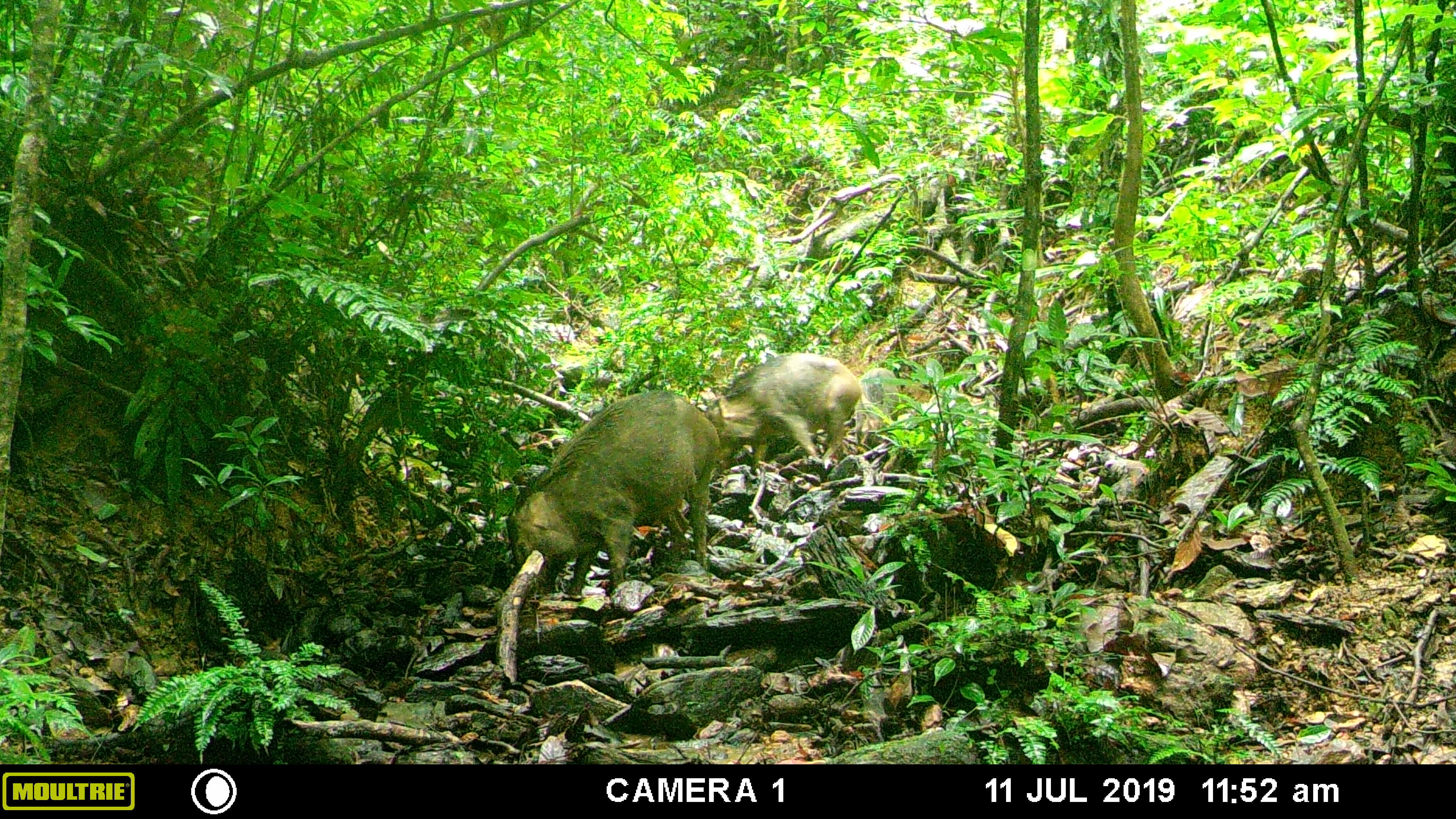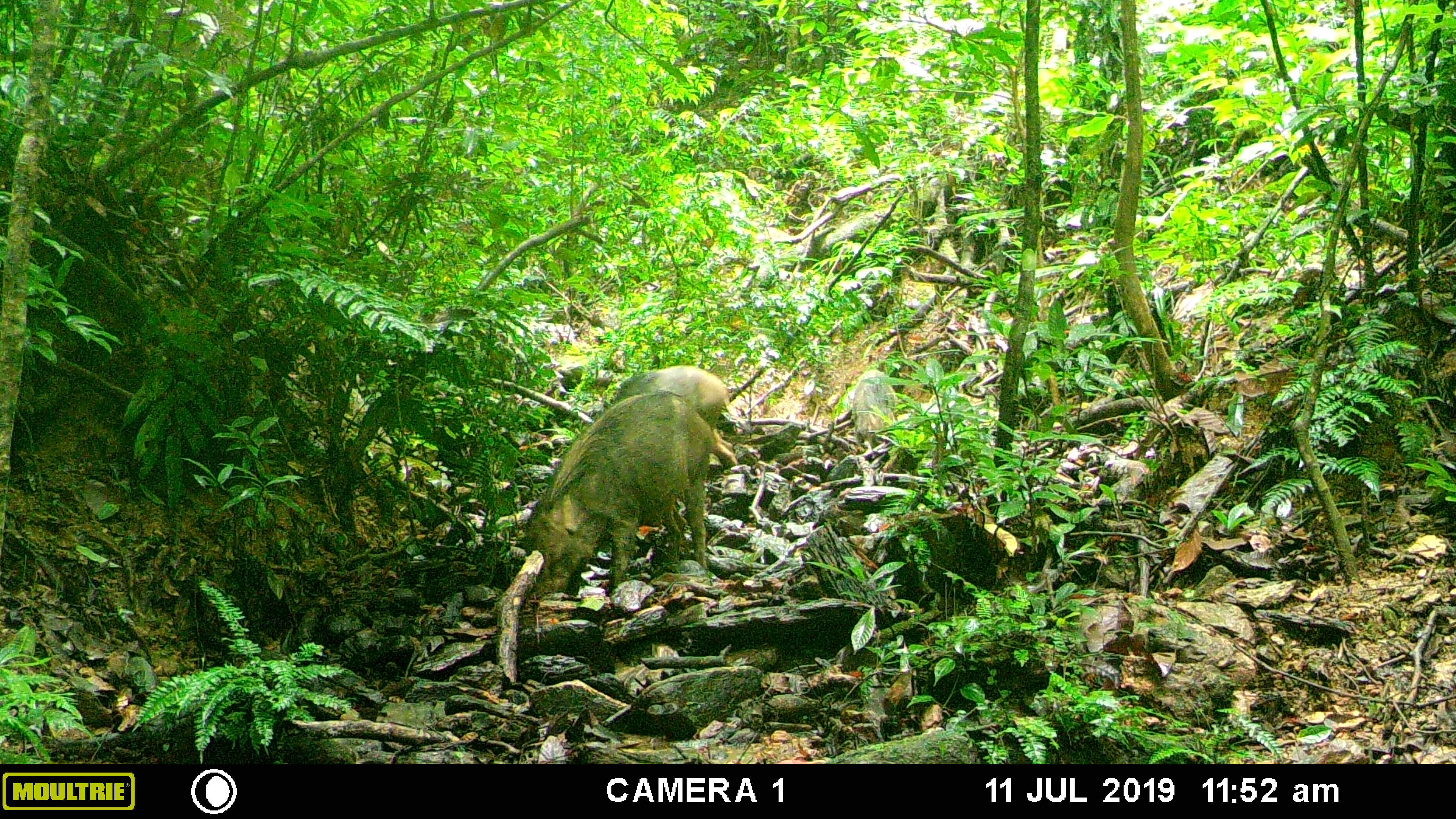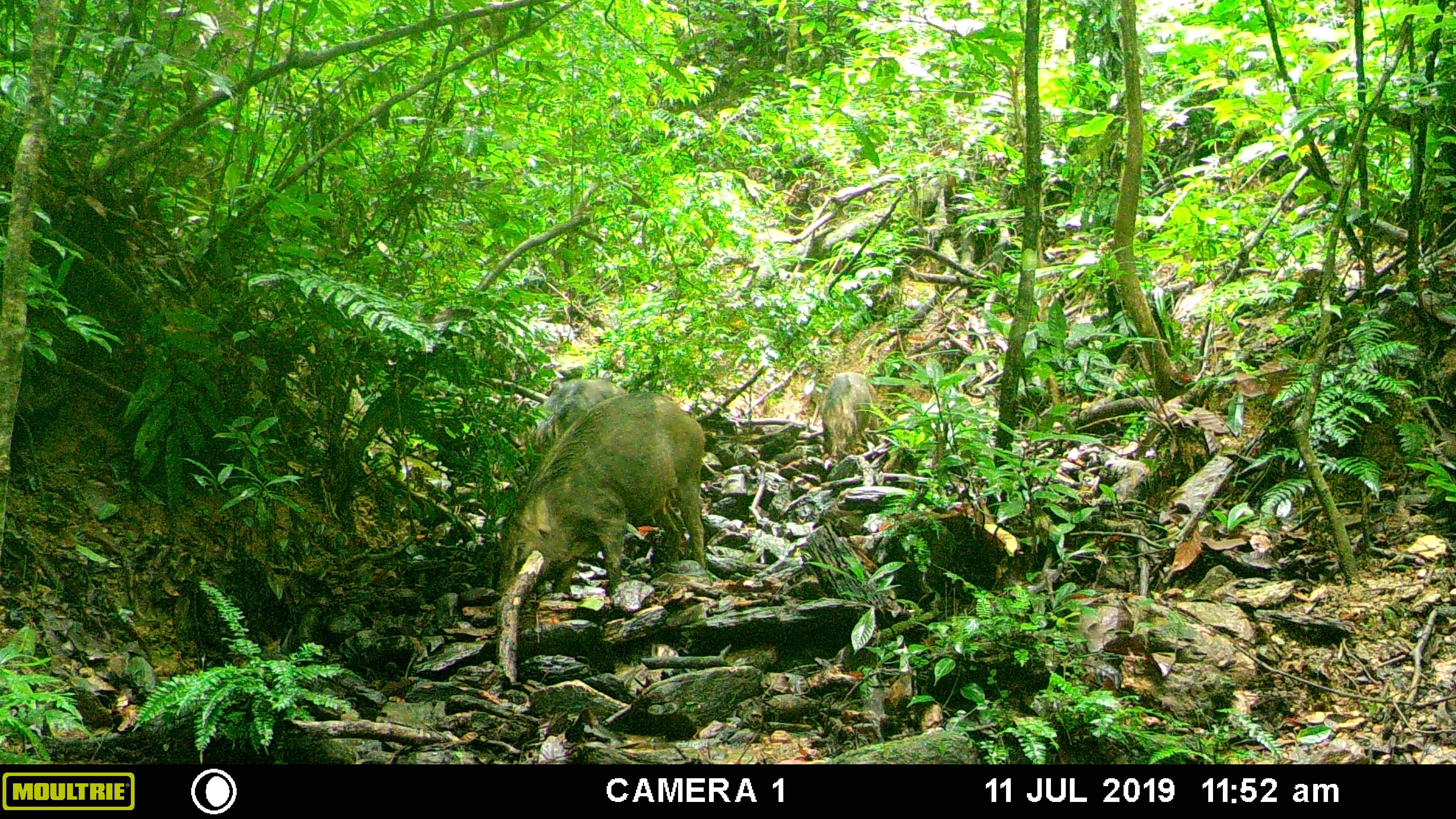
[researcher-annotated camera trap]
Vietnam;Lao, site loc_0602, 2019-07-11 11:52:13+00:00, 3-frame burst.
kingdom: Animalia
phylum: Chordata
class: Mammalia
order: Artiodactyla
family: Suidae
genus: Sus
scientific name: Sus scrofa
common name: eurasian wild pig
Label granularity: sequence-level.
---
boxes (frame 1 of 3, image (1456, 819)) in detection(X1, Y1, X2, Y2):
eurasian wild pig: detection(506, 391, 719, 599); detection(704, 352, 862, 474); detection(854, 367, 901, 446)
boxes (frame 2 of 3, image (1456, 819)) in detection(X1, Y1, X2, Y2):
eurasian wild pig: detection(525, 389, 713, 599); detection(614, 365, 738, 468); detection(851, 369, 897, 450)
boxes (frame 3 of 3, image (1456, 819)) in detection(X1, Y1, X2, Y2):
eurasian wild pig: detection(496, 391, 707, 600); detection(526, 377, 628, 464); detection(821, 371, 882, 472)